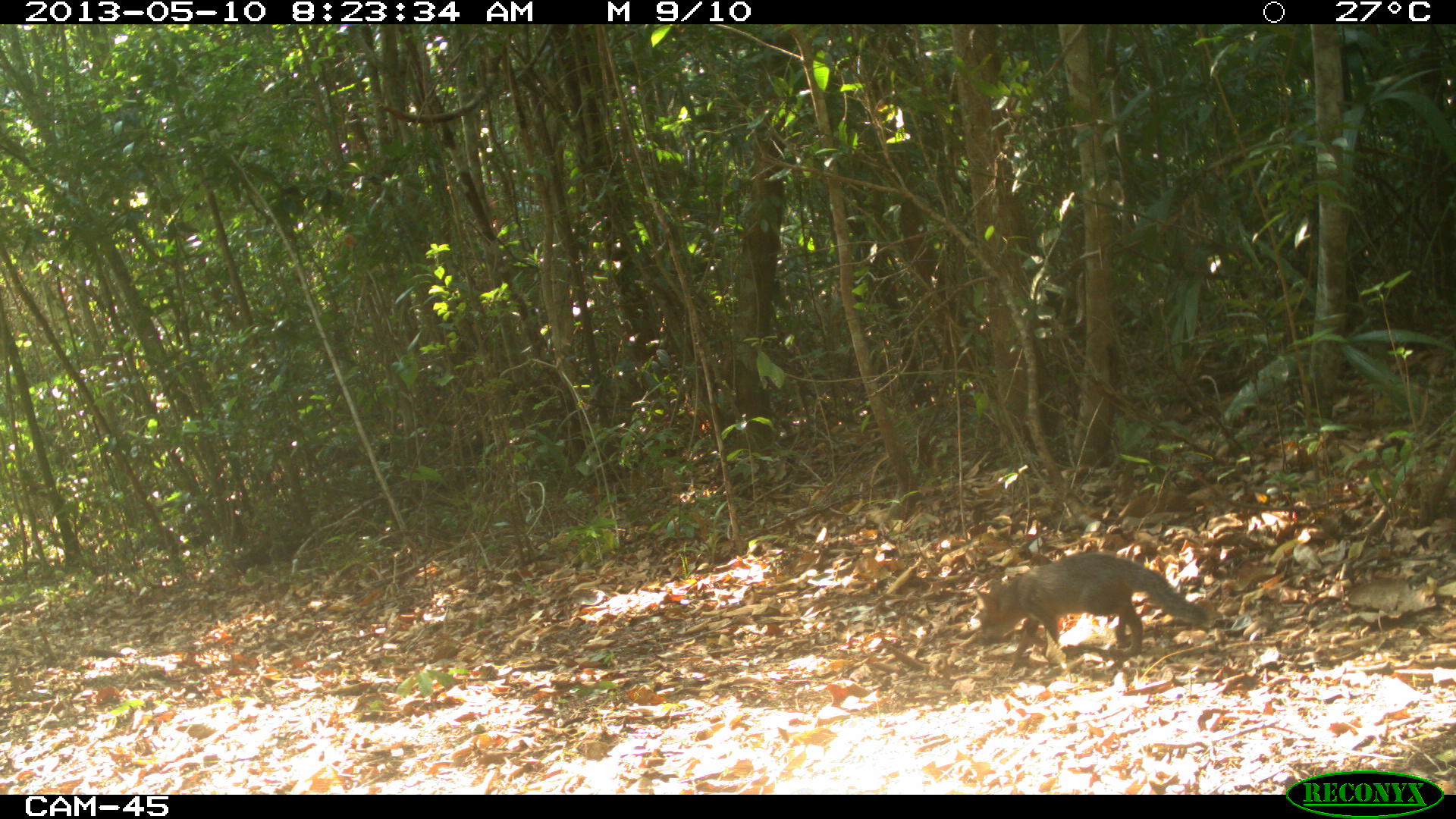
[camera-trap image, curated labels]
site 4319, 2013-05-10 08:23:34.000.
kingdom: Animalia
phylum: Chordata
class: Mammalia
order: Carnivora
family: Canidae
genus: Urocyon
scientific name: Urocyon cinereoargenteus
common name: gray fox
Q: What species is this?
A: Urocyon cinereoargenteus (gray fox).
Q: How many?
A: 1.